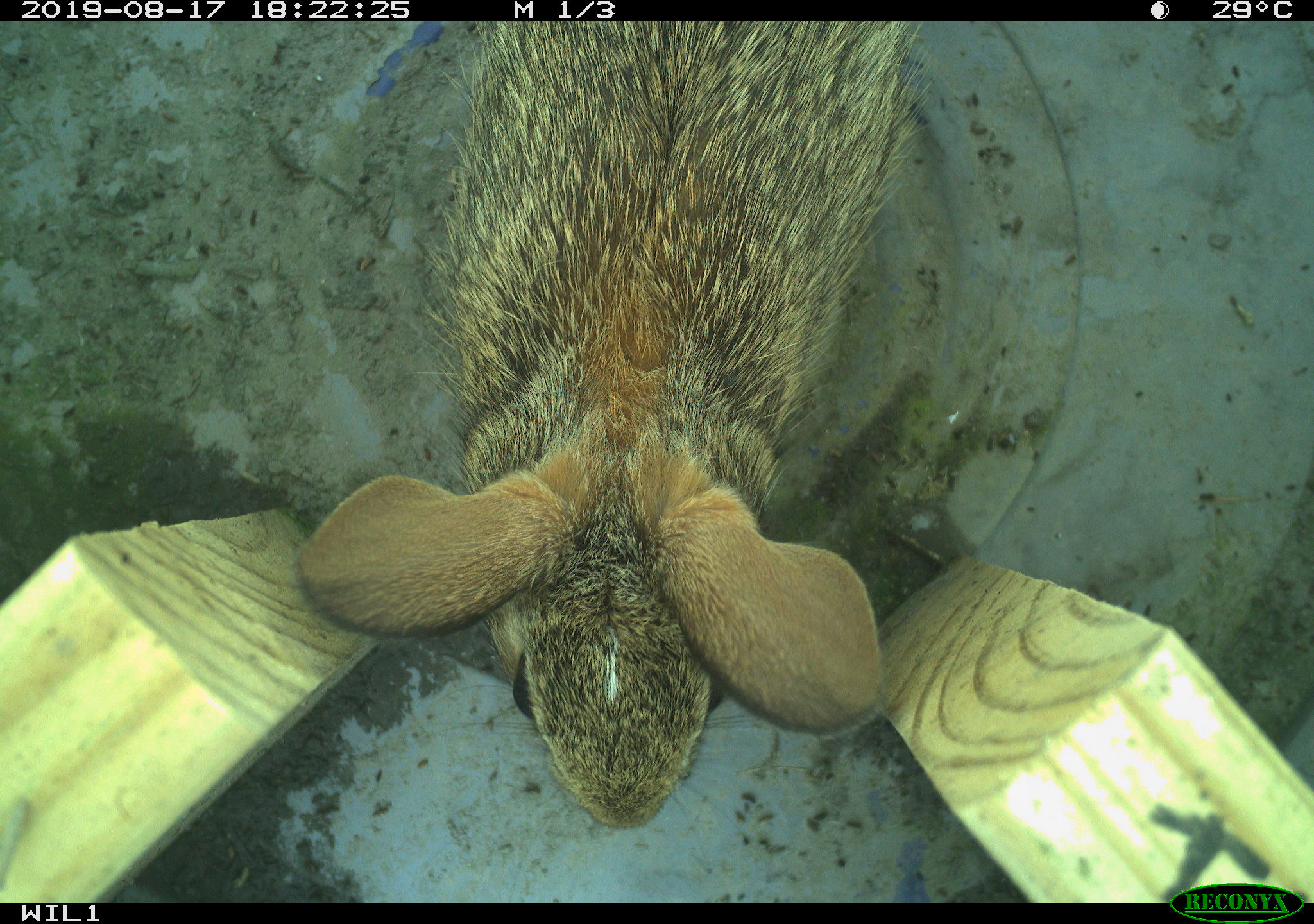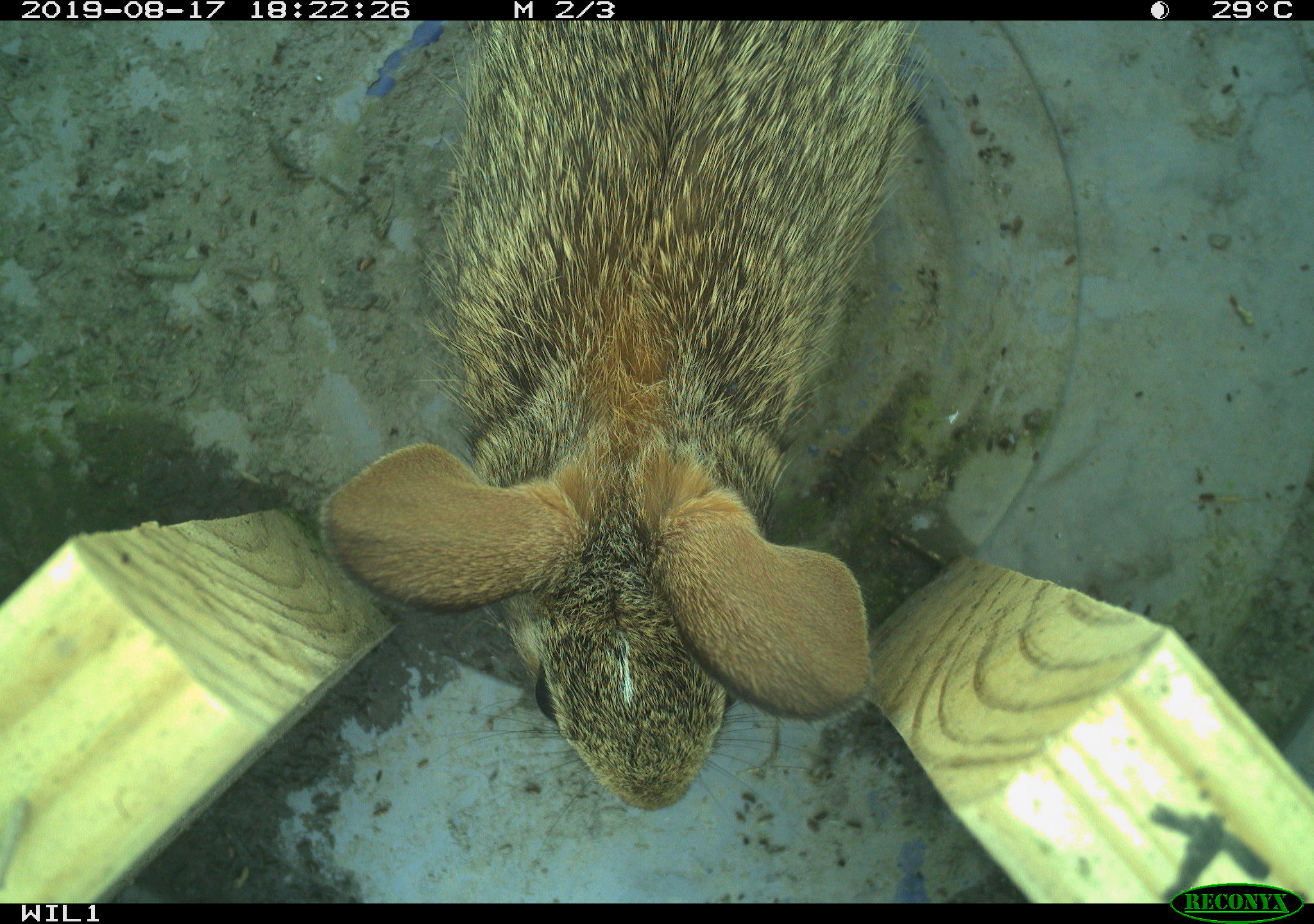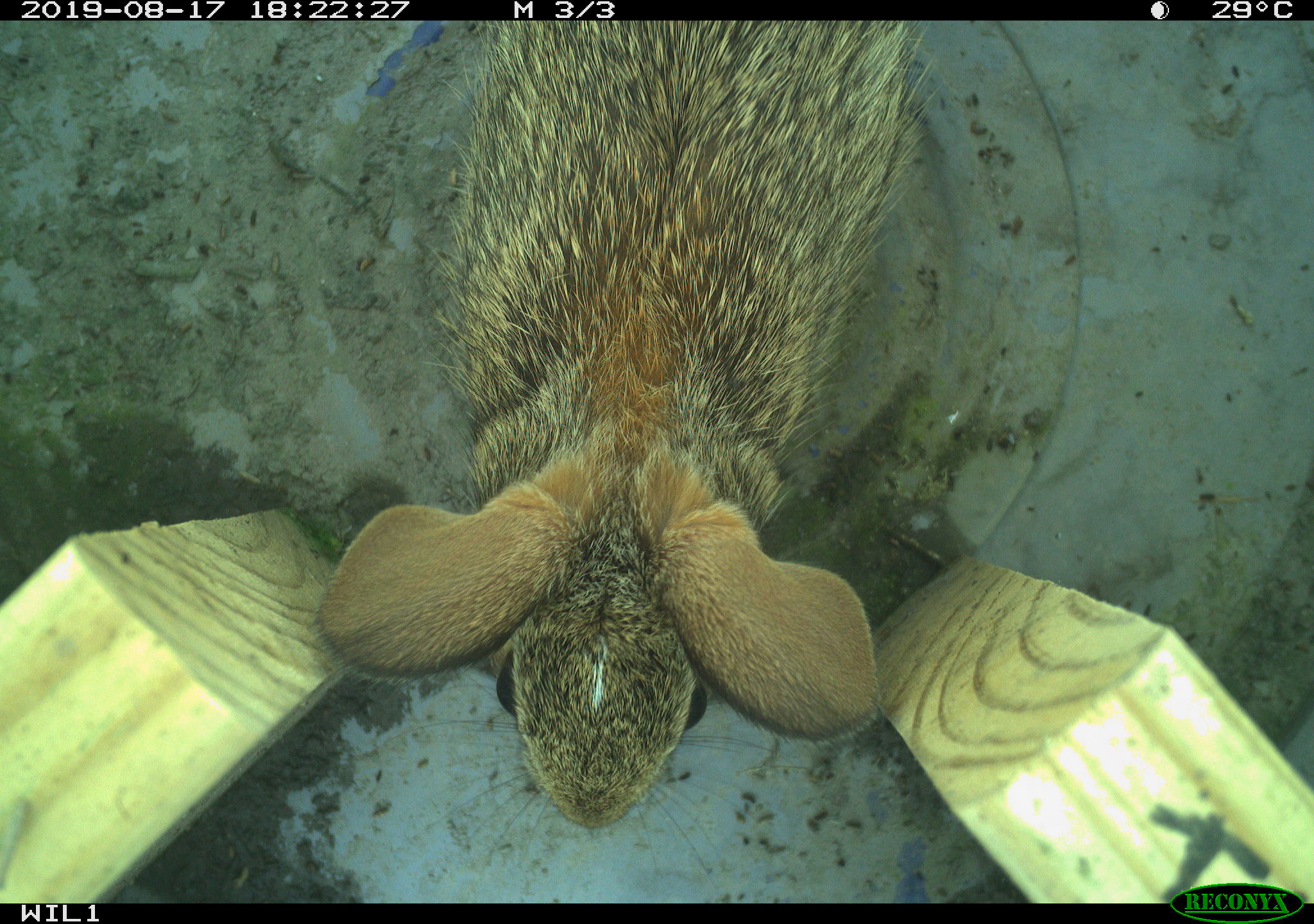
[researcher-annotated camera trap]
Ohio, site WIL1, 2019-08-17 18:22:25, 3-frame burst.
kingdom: Animalia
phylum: Chordata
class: Mammalia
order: Lagomorpha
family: Leporidae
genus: Sylvilagus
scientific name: Sylvilagus floridanus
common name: eastern cottontail